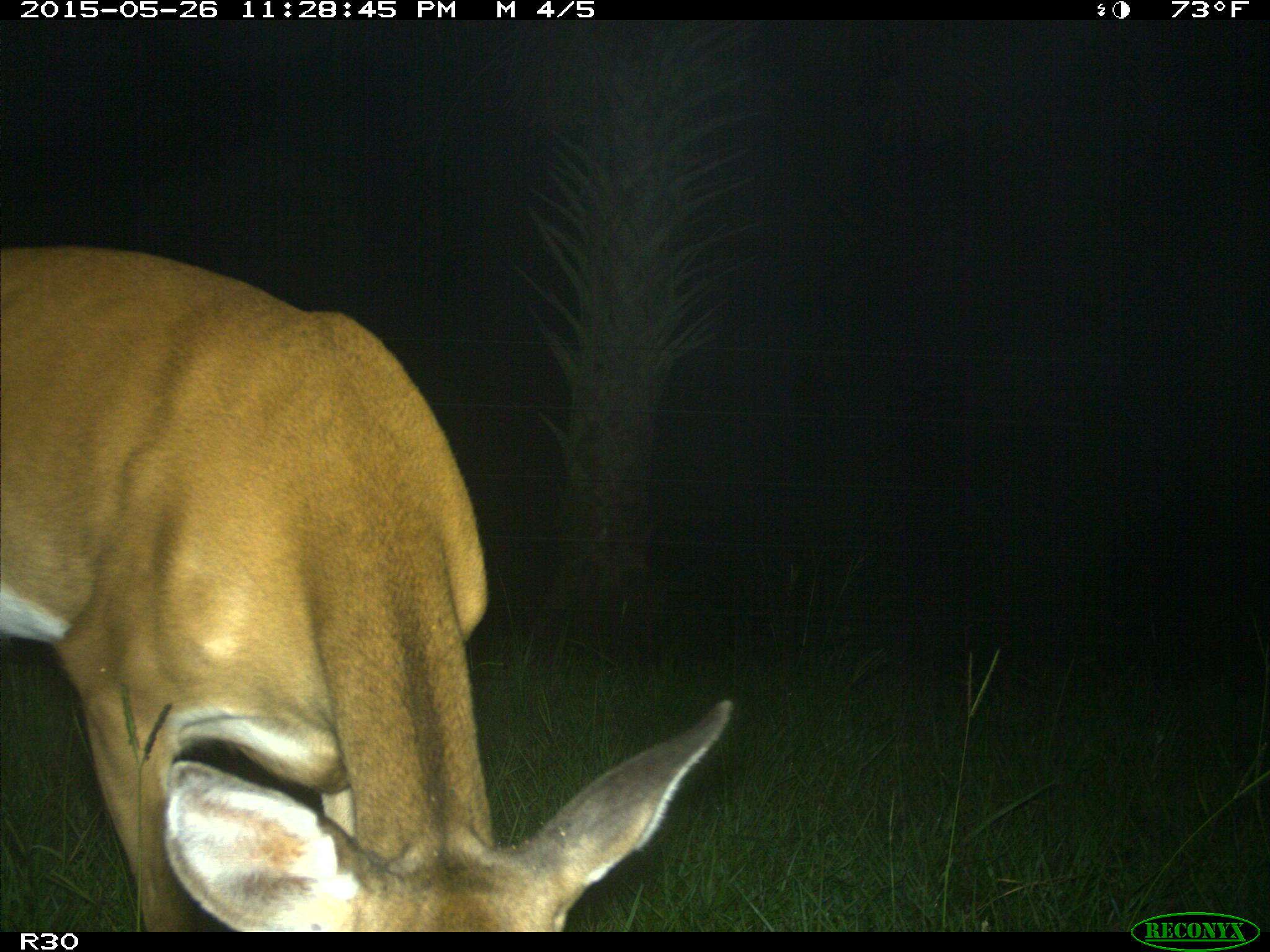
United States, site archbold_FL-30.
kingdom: Animalia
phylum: Chordata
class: Mammalia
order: Artiodactyla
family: Cervidae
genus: Odocoileus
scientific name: Odocoileus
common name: deer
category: unidentified deer